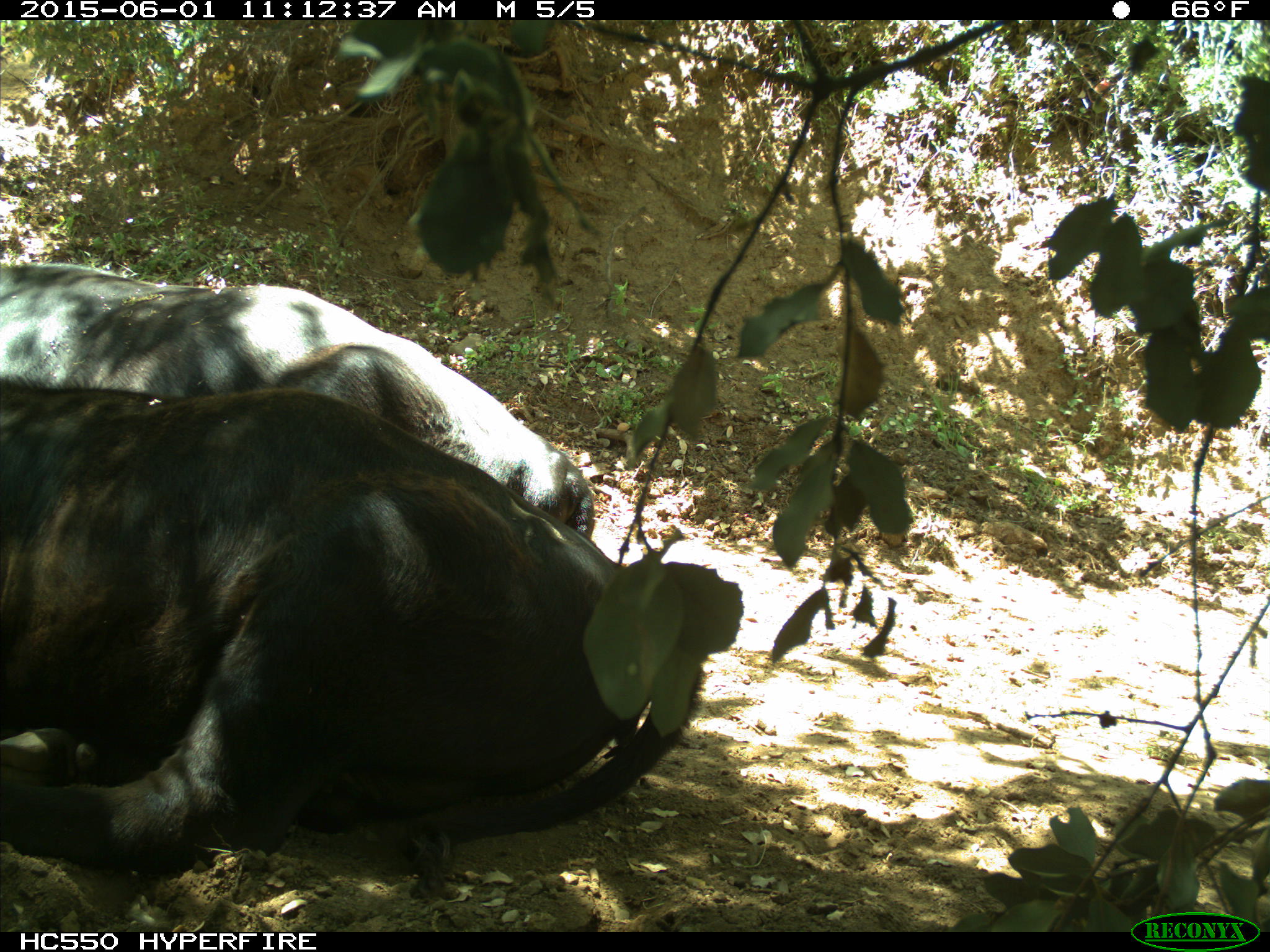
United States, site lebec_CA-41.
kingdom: Animalia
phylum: Chordata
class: Mammalia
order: Artiodactyla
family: Bovidae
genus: Bos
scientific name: Bos taurus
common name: domestic cow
Bos taurus (domestic cow).